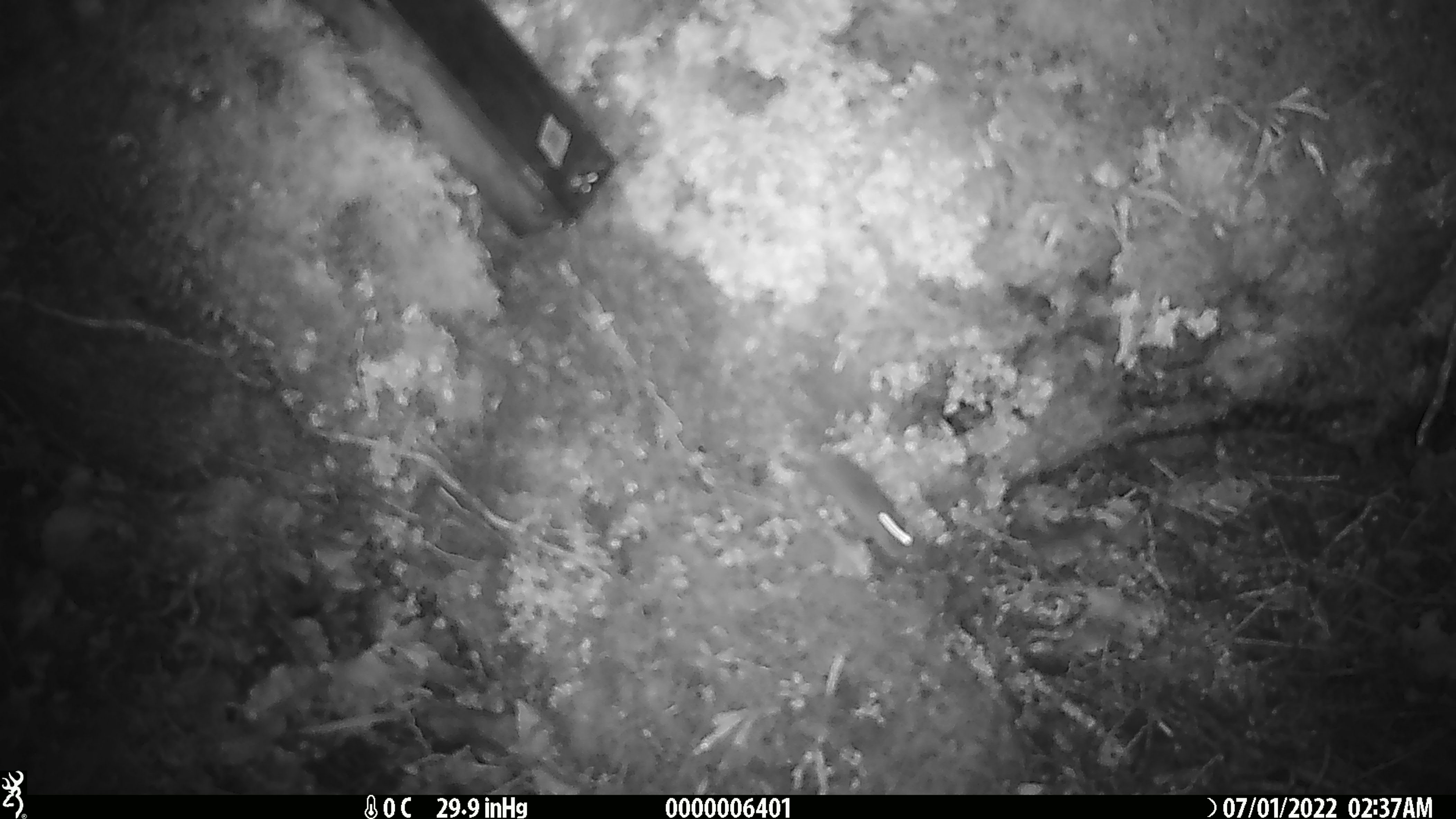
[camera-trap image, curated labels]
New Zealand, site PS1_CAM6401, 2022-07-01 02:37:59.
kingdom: Animalia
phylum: Chordata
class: Mammalia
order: Rodentia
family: Muridae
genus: Mus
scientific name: Mus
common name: mouse